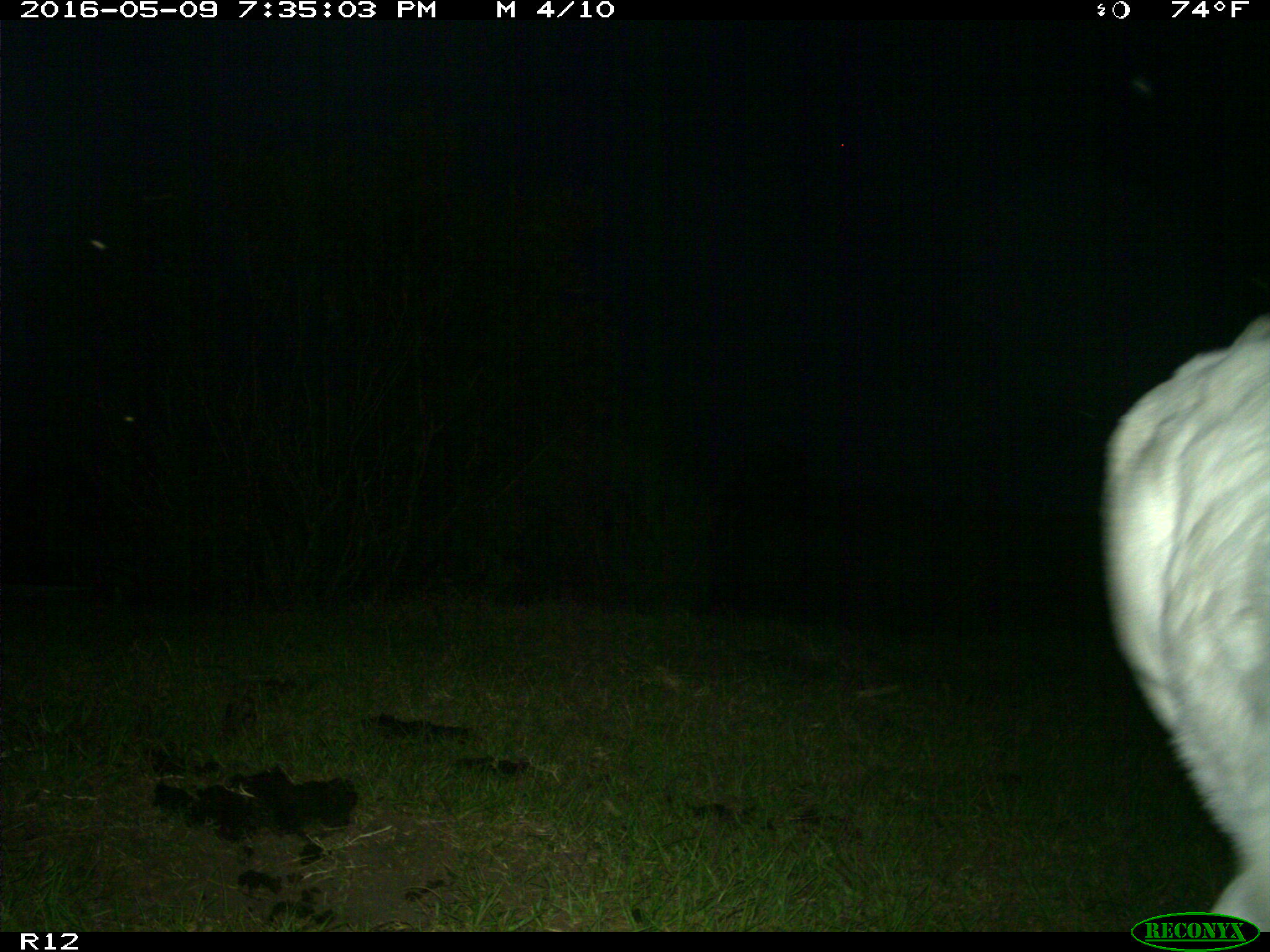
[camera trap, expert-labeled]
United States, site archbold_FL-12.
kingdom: Animalia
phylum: Chordata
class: Mammalia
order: Artiodactyla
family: Bovidae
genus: Bos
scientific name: Bos taurus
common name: domestic cow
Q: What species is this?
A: Bos taurus (domestic cow).